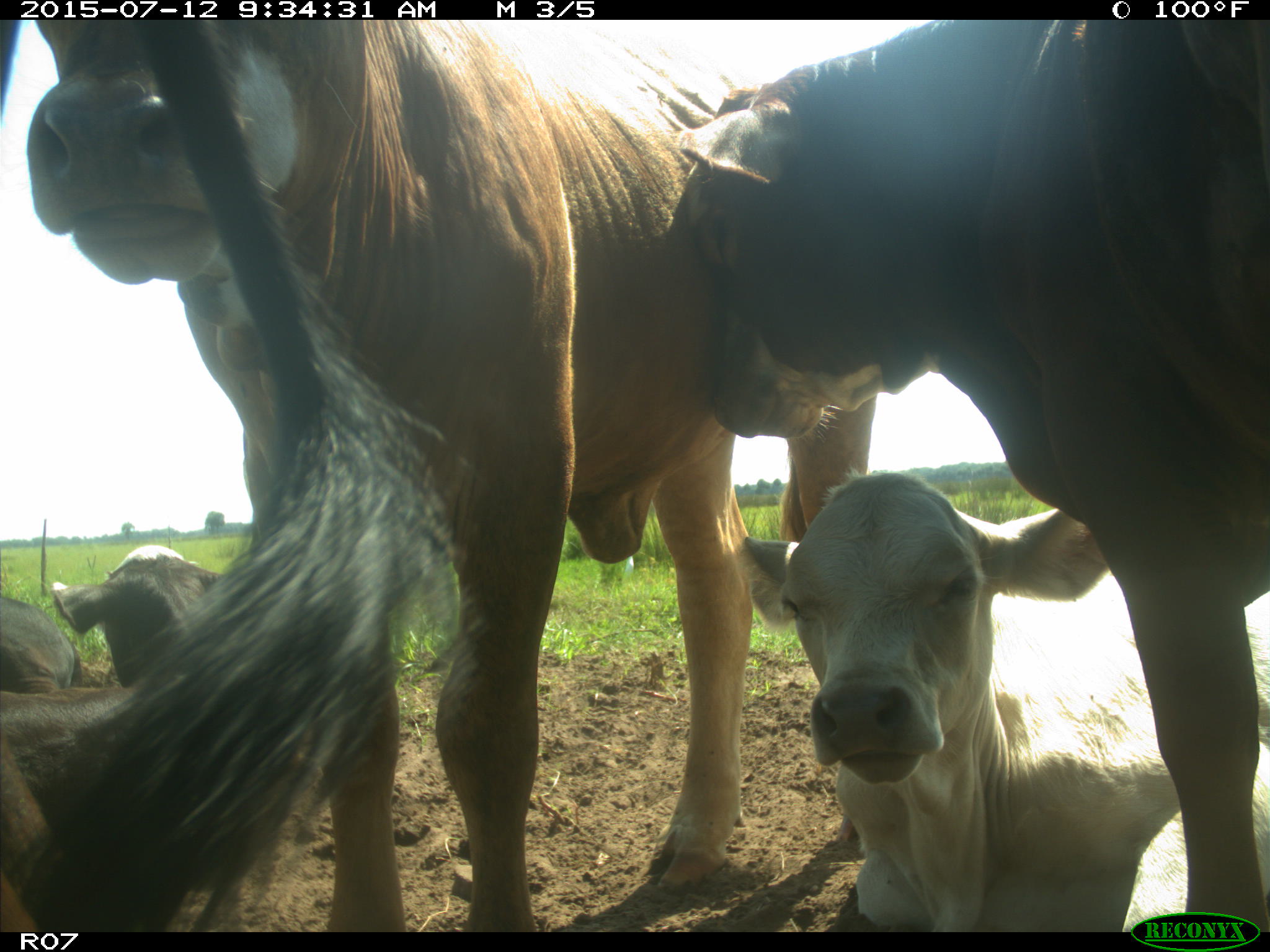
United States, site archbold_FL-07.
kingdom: Animalia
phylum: Chordata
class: Mammalia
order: Artiodactyla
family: Bovidae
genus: Bos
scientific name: Bos taurus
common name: domestic cow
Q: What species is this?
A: Bos taurus (domestic cow).